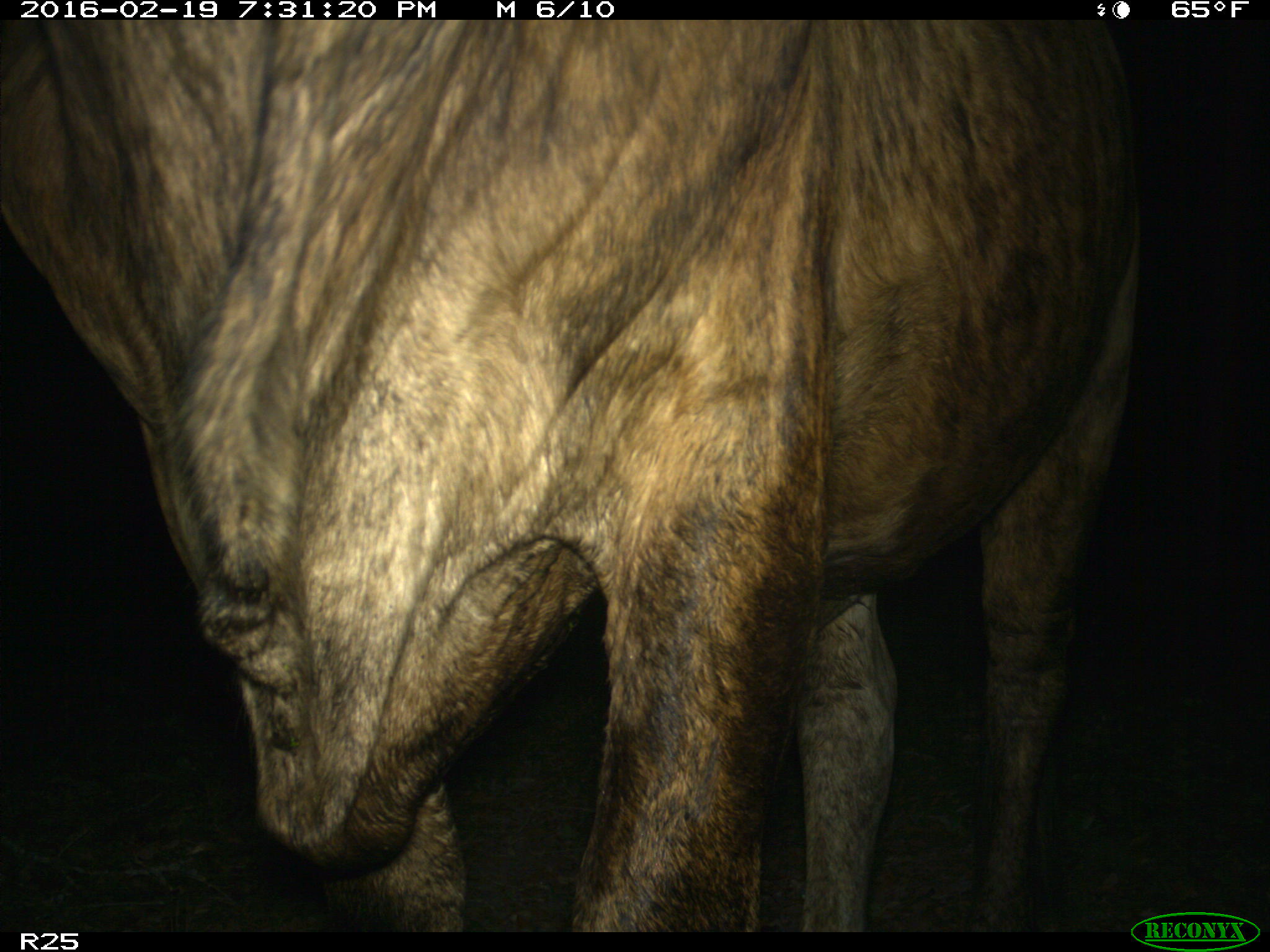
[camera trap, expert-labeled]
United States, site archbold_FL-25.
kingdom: Animalia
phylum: Chordata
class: Mammalia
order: Artiodactyla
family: Bovidae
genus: Bos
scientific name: Bos taurus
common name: domestic cow